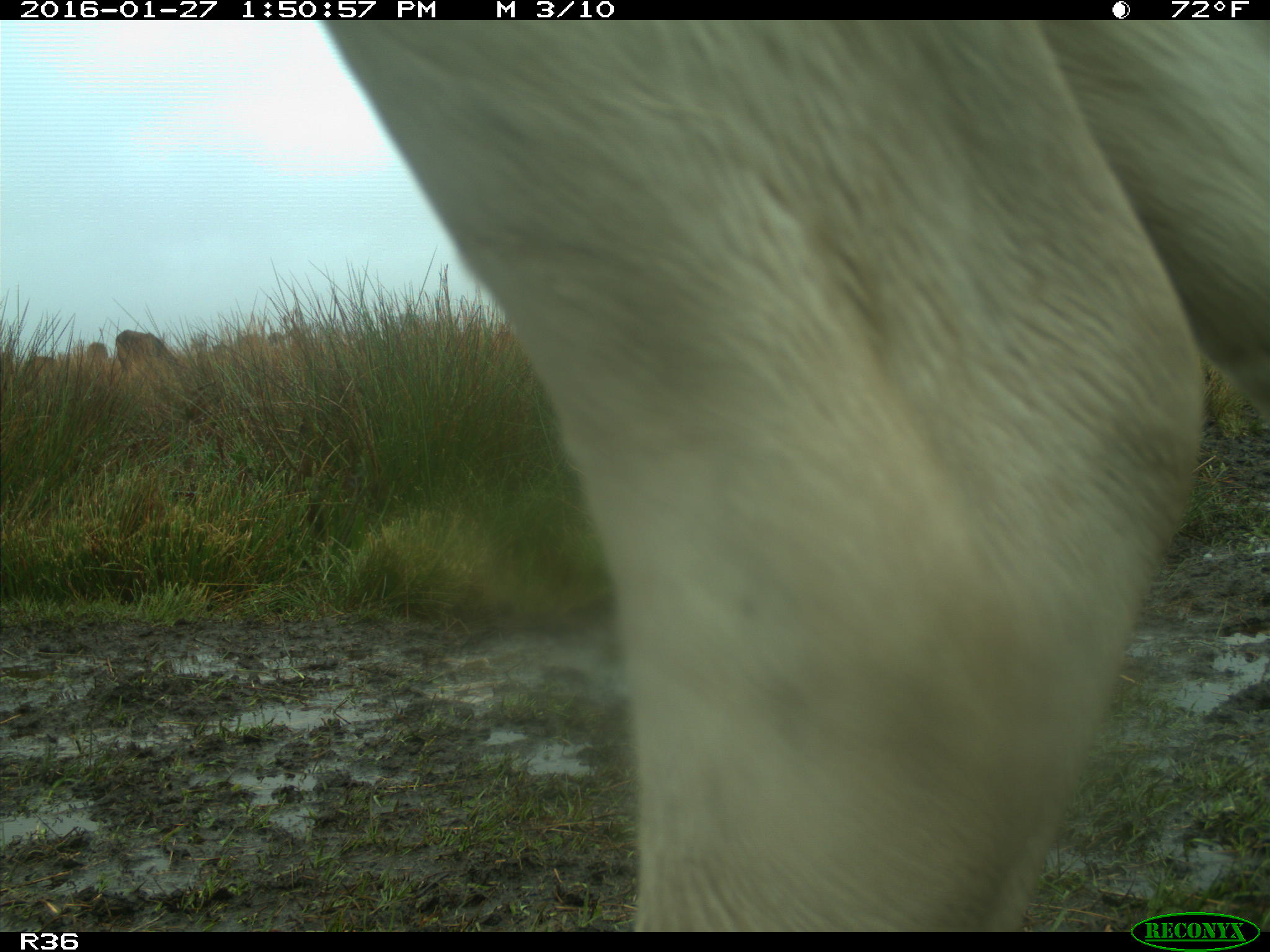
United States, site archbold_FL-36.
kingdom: Animalia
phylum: Chordata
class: Mammalia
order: Artiodactyla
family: Bovidae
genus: Bos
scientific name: Bos taurus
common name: domestic cow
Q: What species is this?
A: Bos taurus (domestic cow).